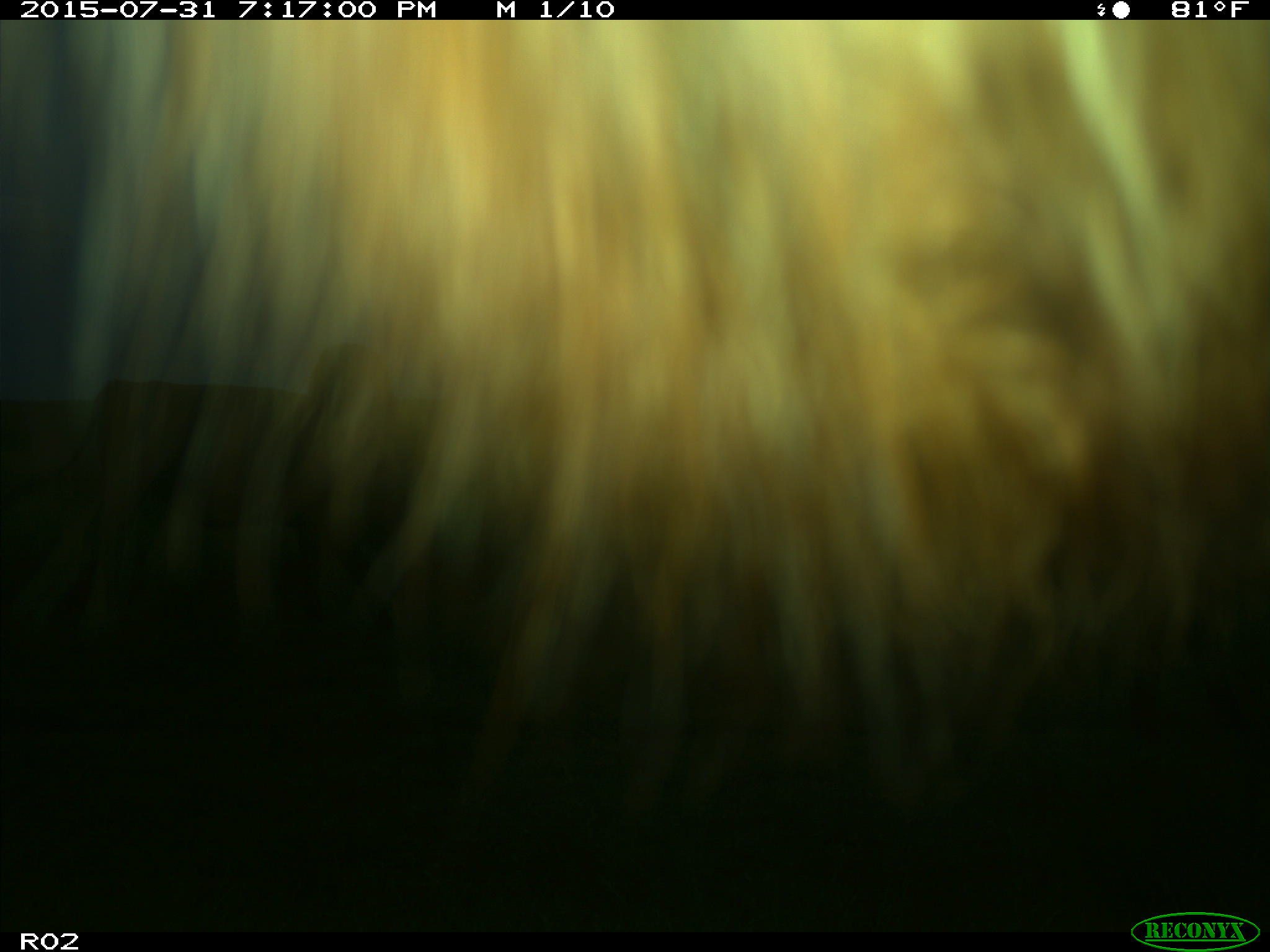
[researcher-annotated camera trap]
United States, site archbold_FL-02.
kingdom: Animalia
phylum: Chordata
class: Mammalia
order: Artiodactyla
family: Bovidae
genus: Bos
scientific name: Bos taurus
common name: domestic cow